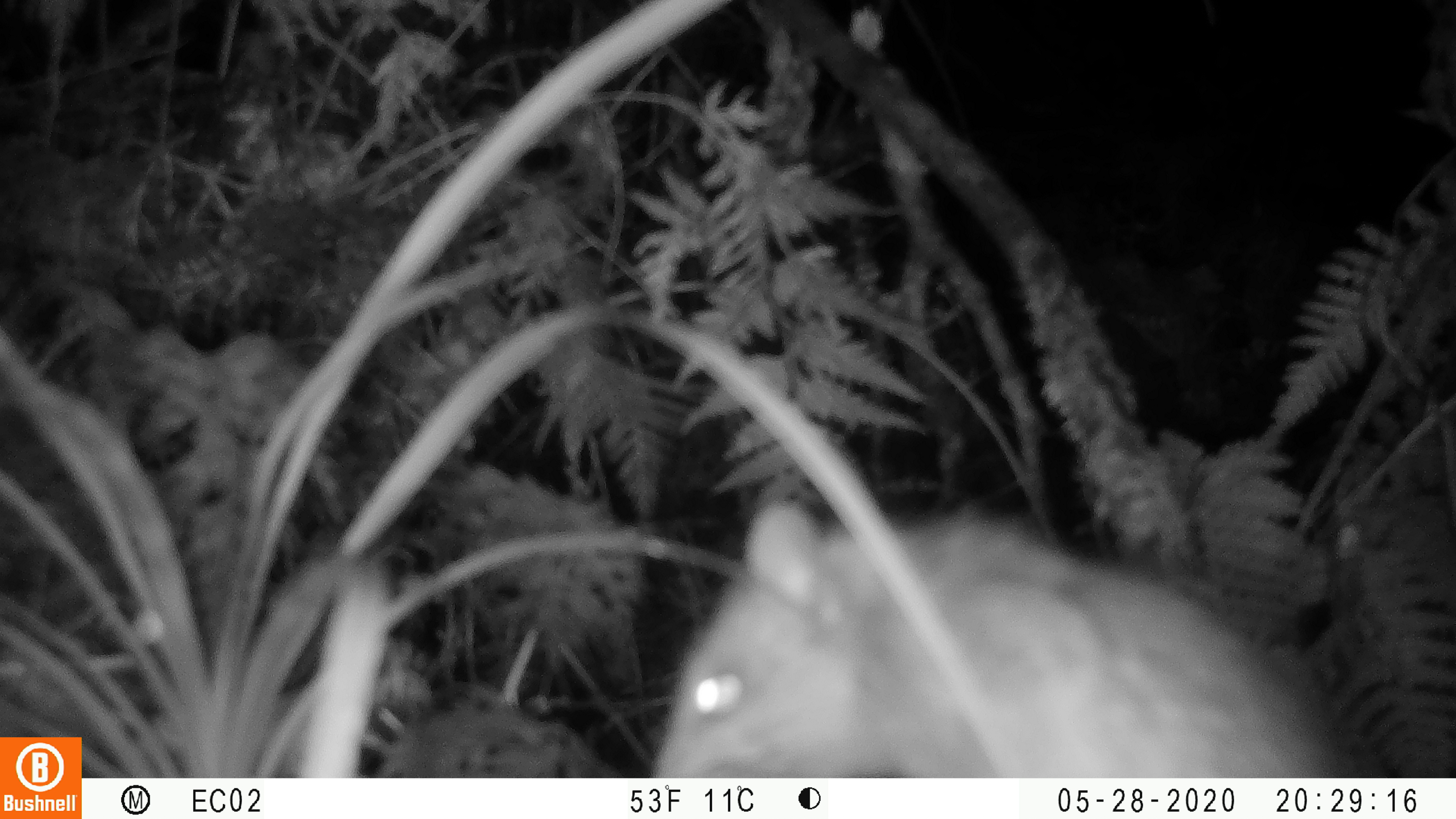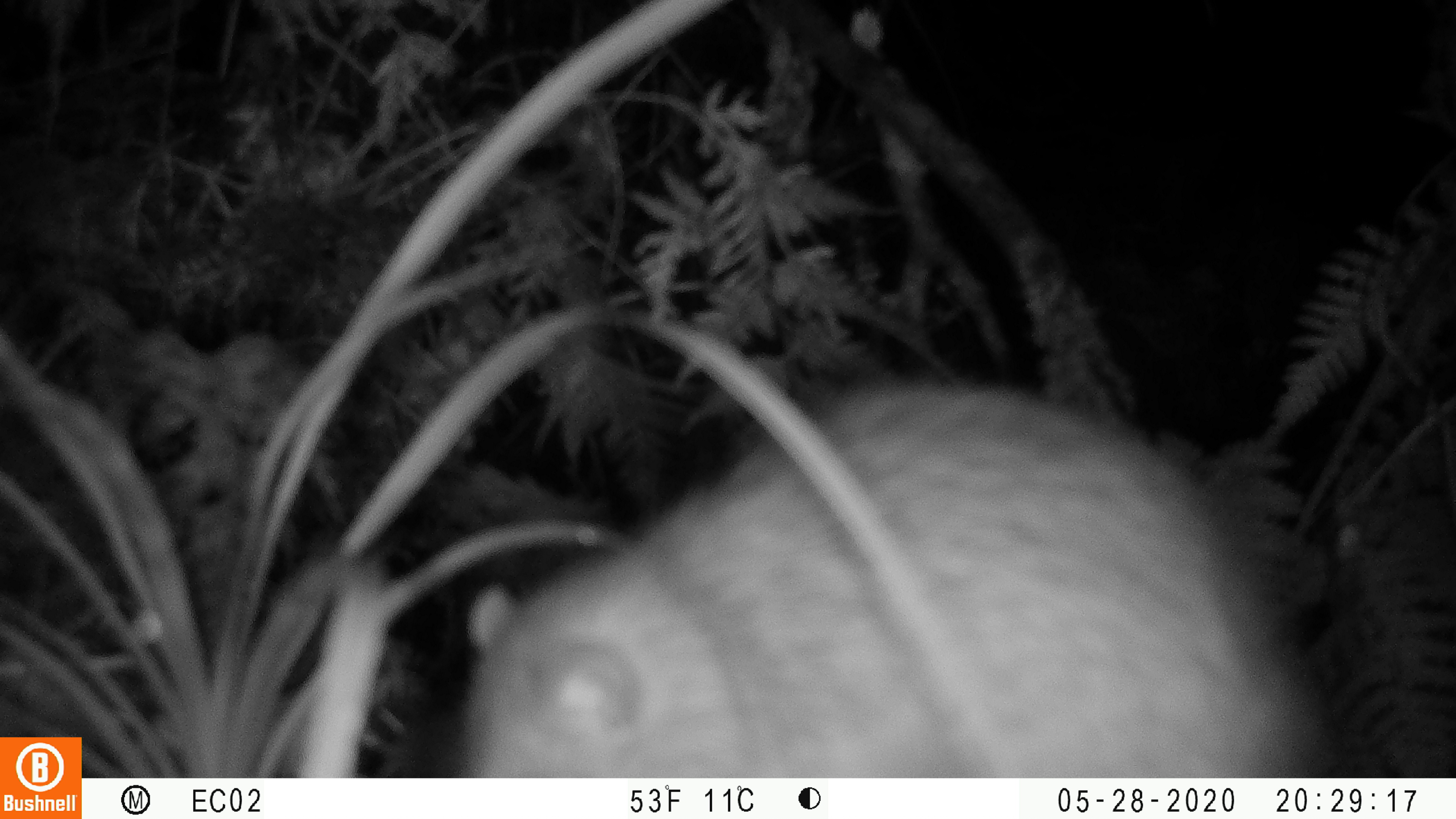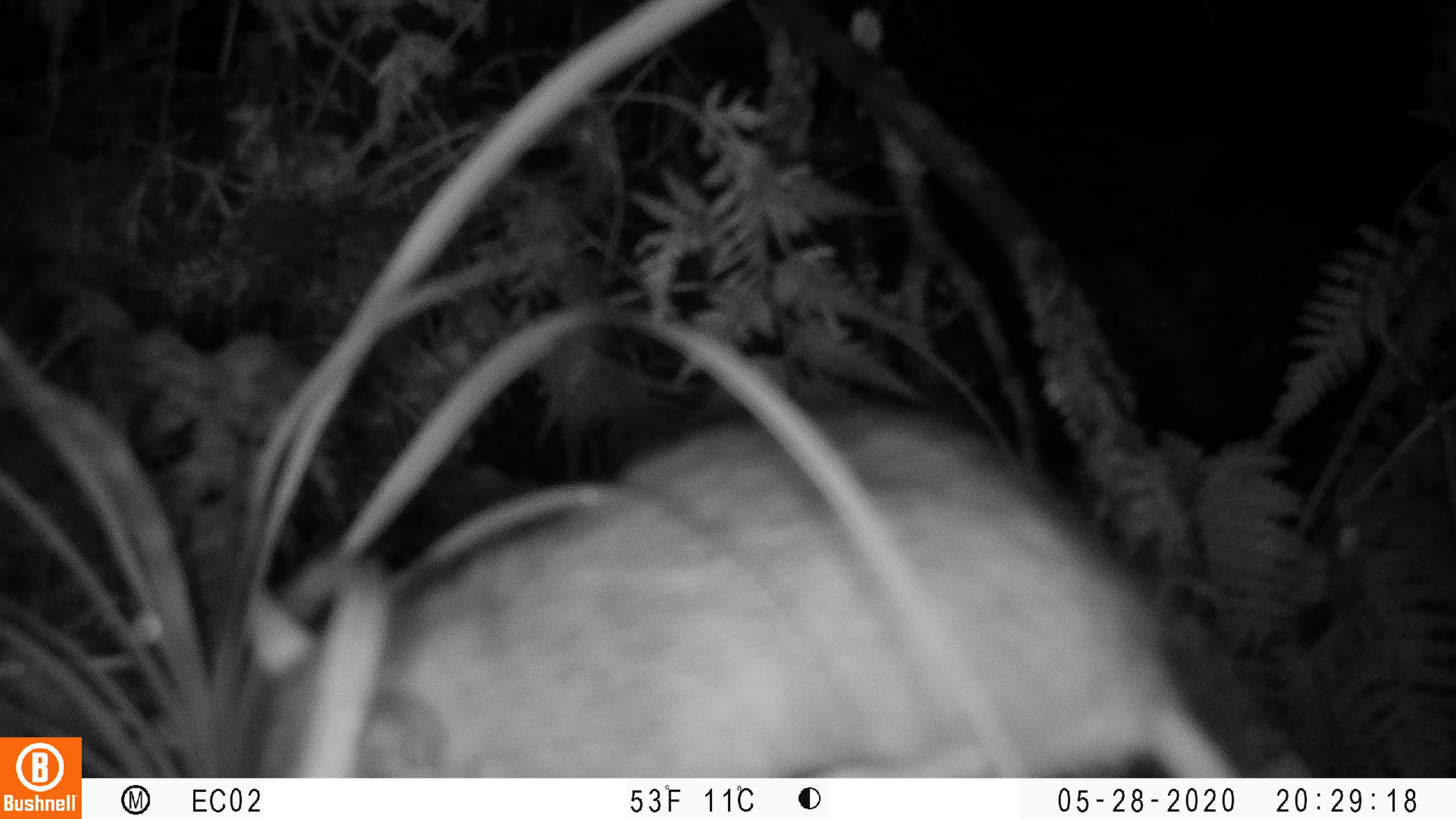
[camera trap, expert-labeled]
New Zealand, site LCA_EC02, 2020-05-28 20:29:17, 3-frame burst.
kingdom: Animalia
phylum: Chordata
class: Mammalia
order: Rodentia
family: Muridae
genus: Rattus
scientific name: Rattus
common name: rat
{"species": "rat (Rattus)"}